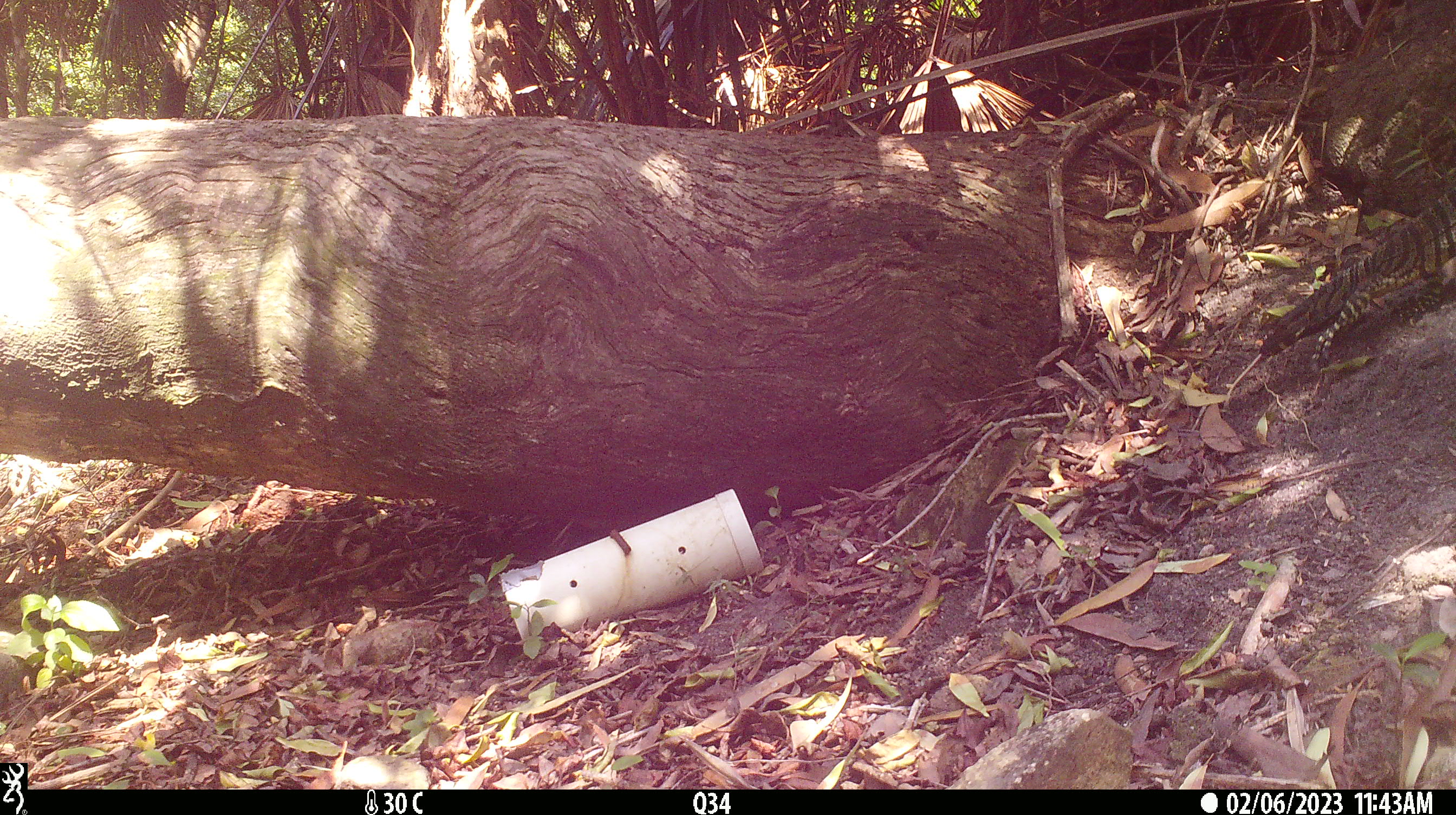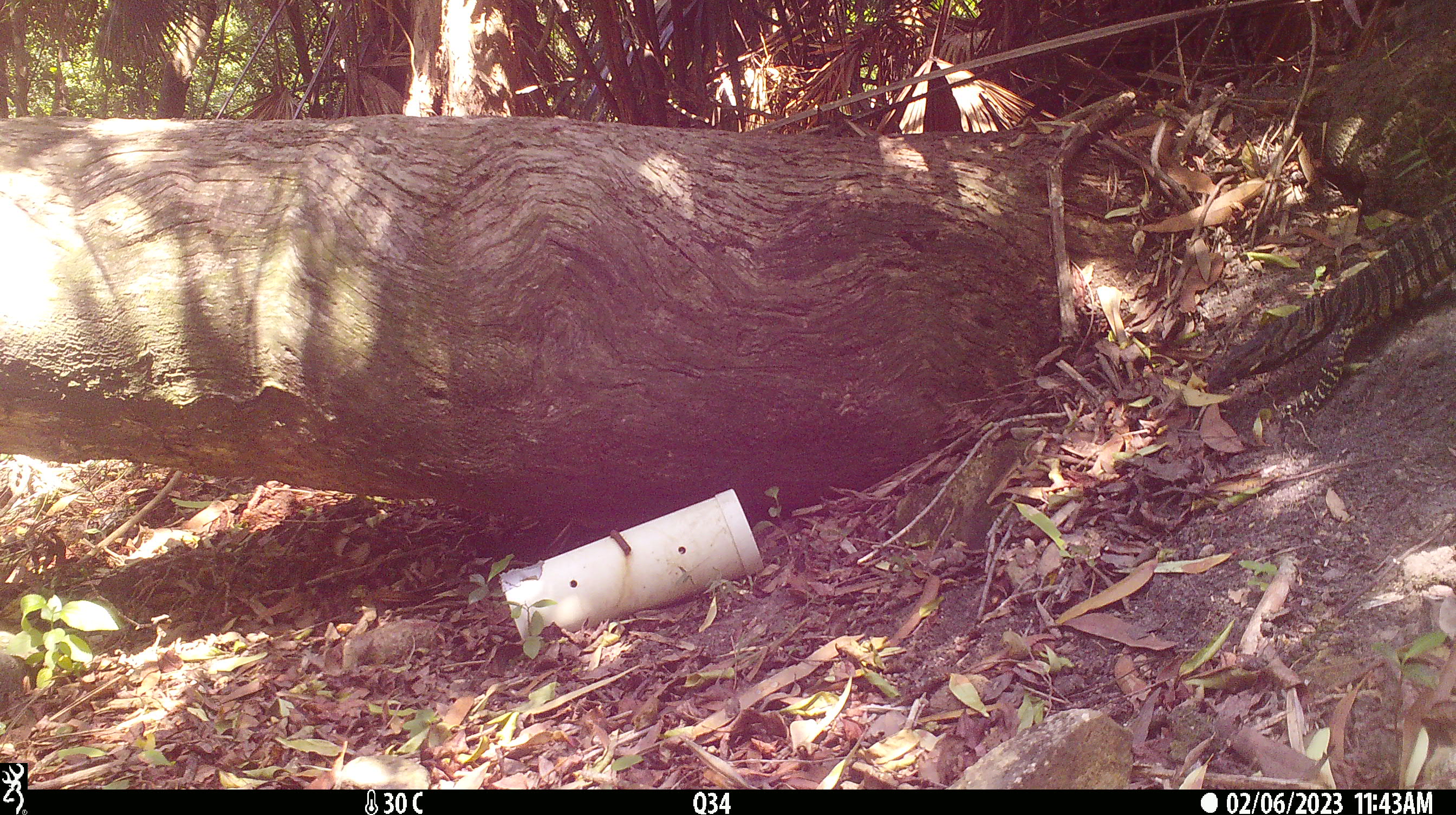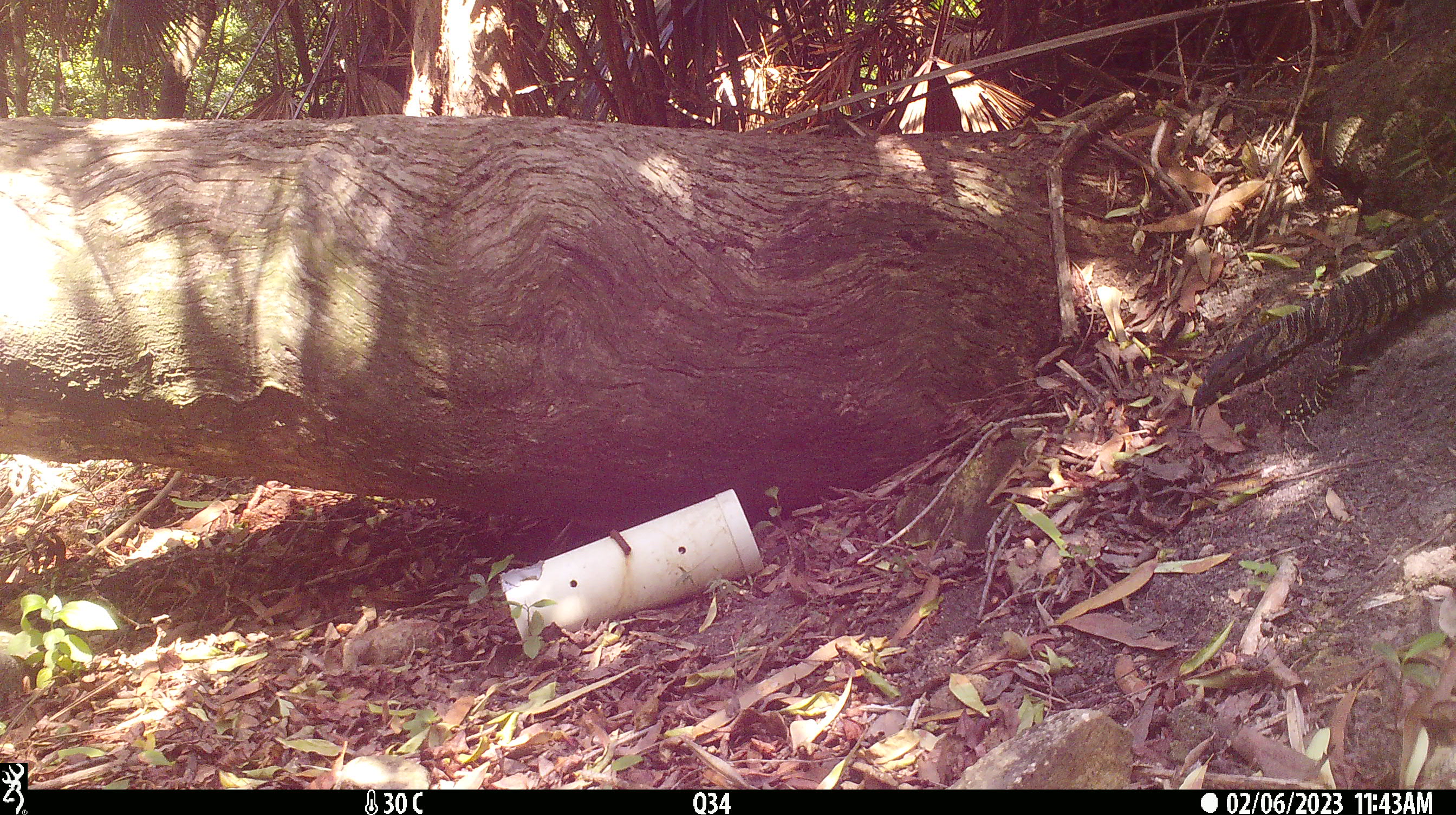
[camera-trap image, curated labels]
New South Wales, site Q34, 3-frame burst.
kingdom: Animalia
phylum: Chordata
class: Reptilia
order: Squamata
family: Varanidae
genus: Varanus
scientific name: Varanus varius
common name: lace monitor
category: goanna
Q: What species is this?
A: Goanna (lace monitor) (Varanus varius).